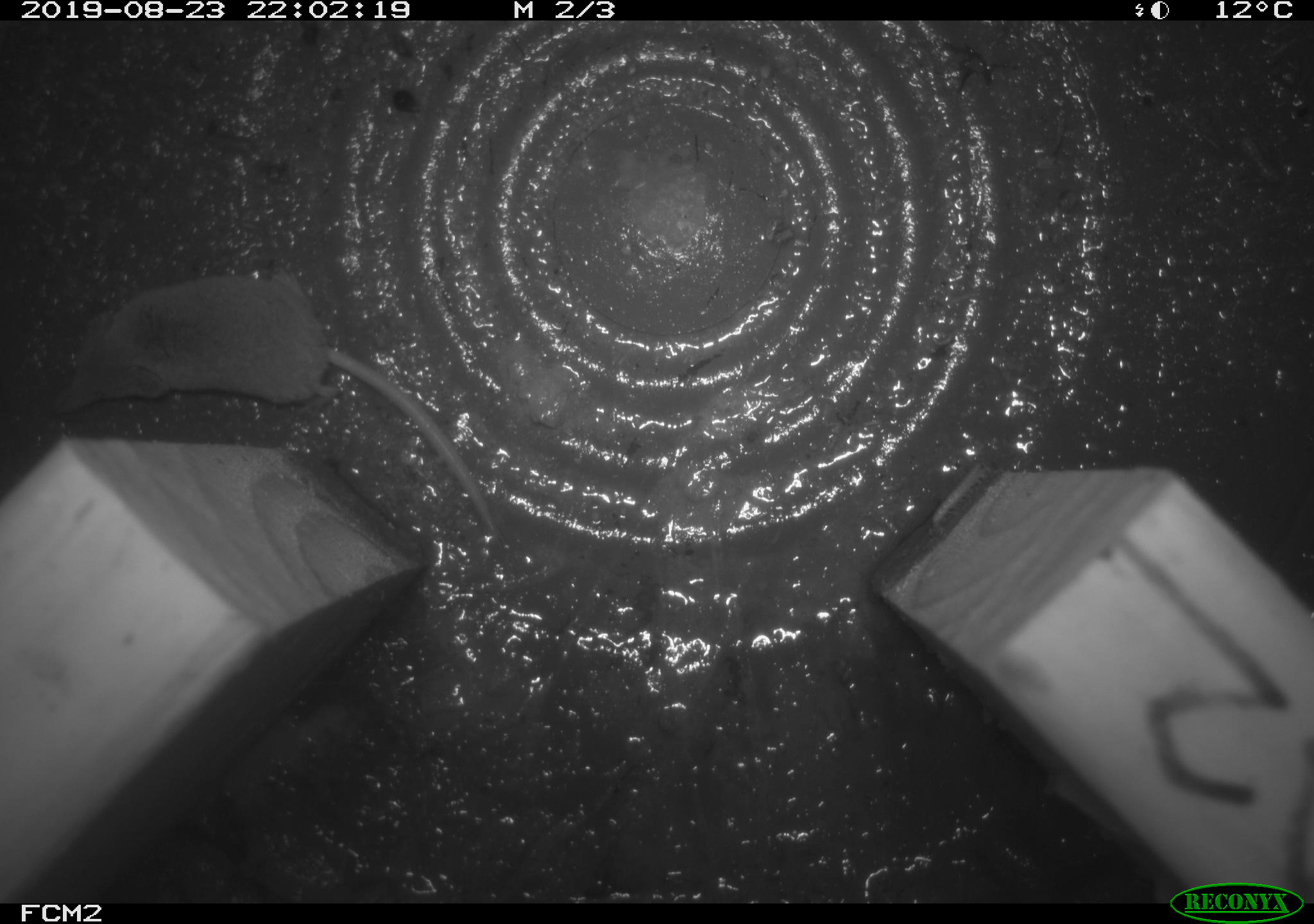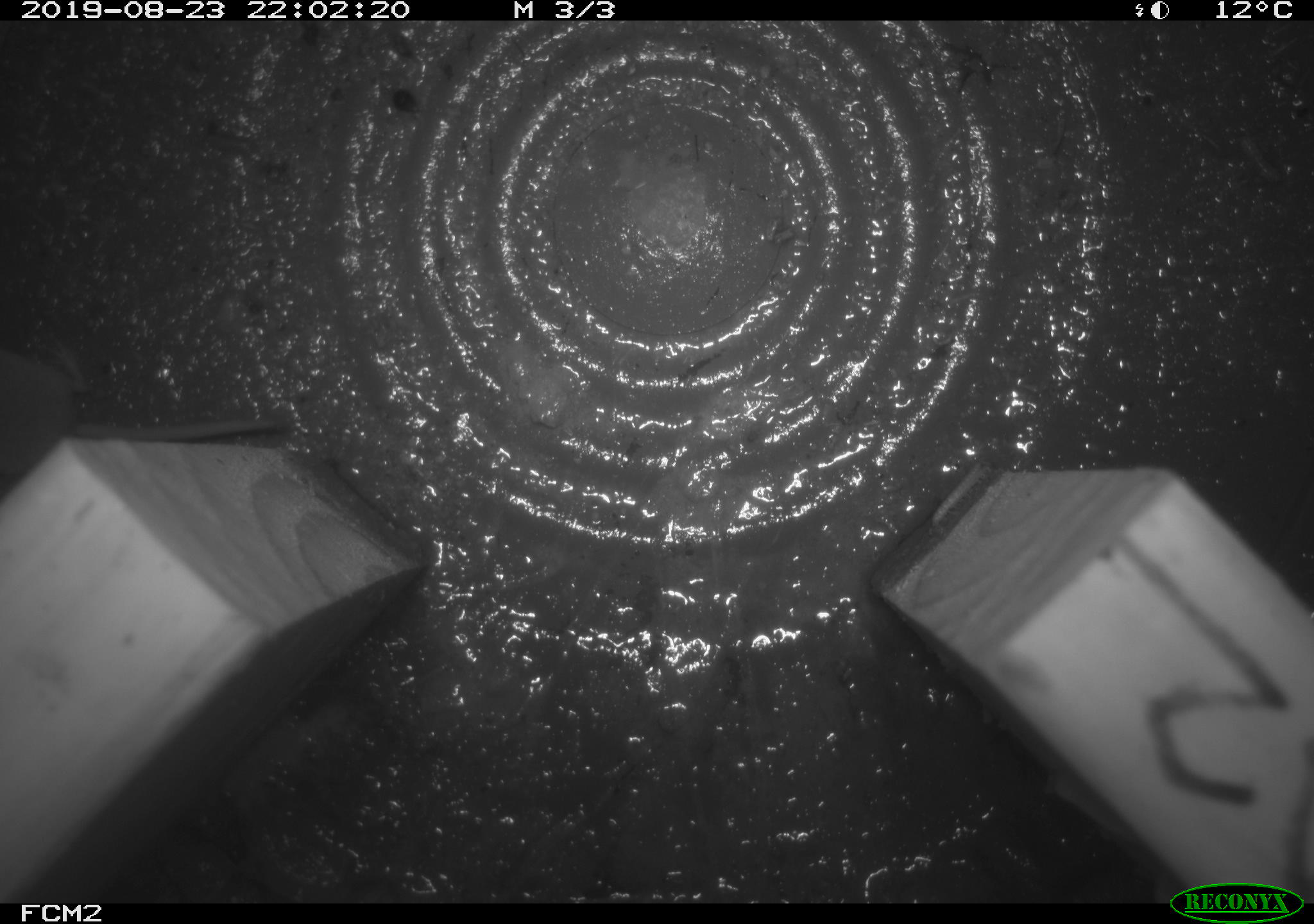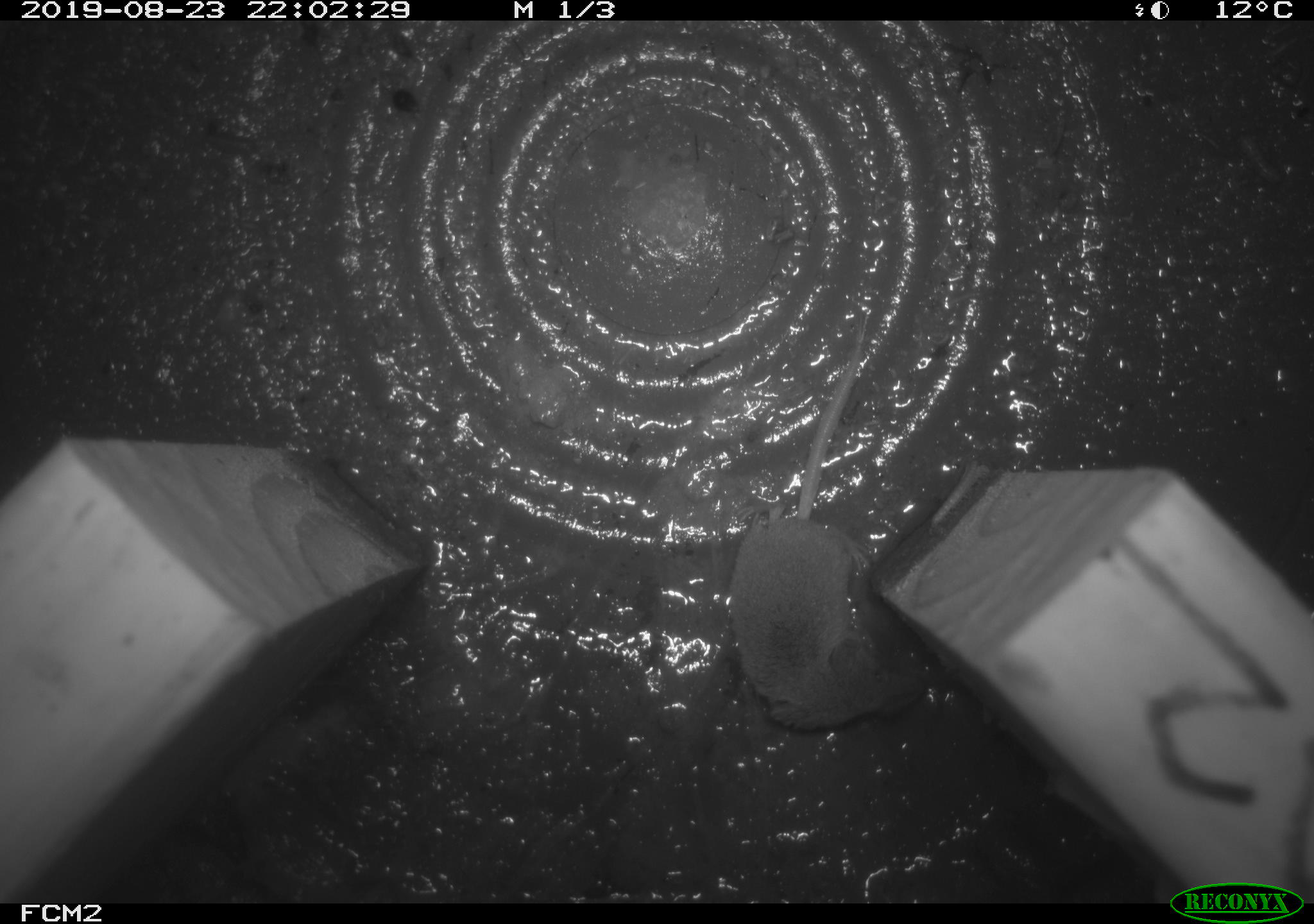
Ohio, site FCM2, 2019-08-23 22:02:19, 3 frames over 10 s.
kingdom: Animalia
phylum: Chordata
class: Mammalia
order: Eulipotyphla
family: Soricidae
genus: Sorex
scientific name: Sorex cinereus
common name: masked shrew